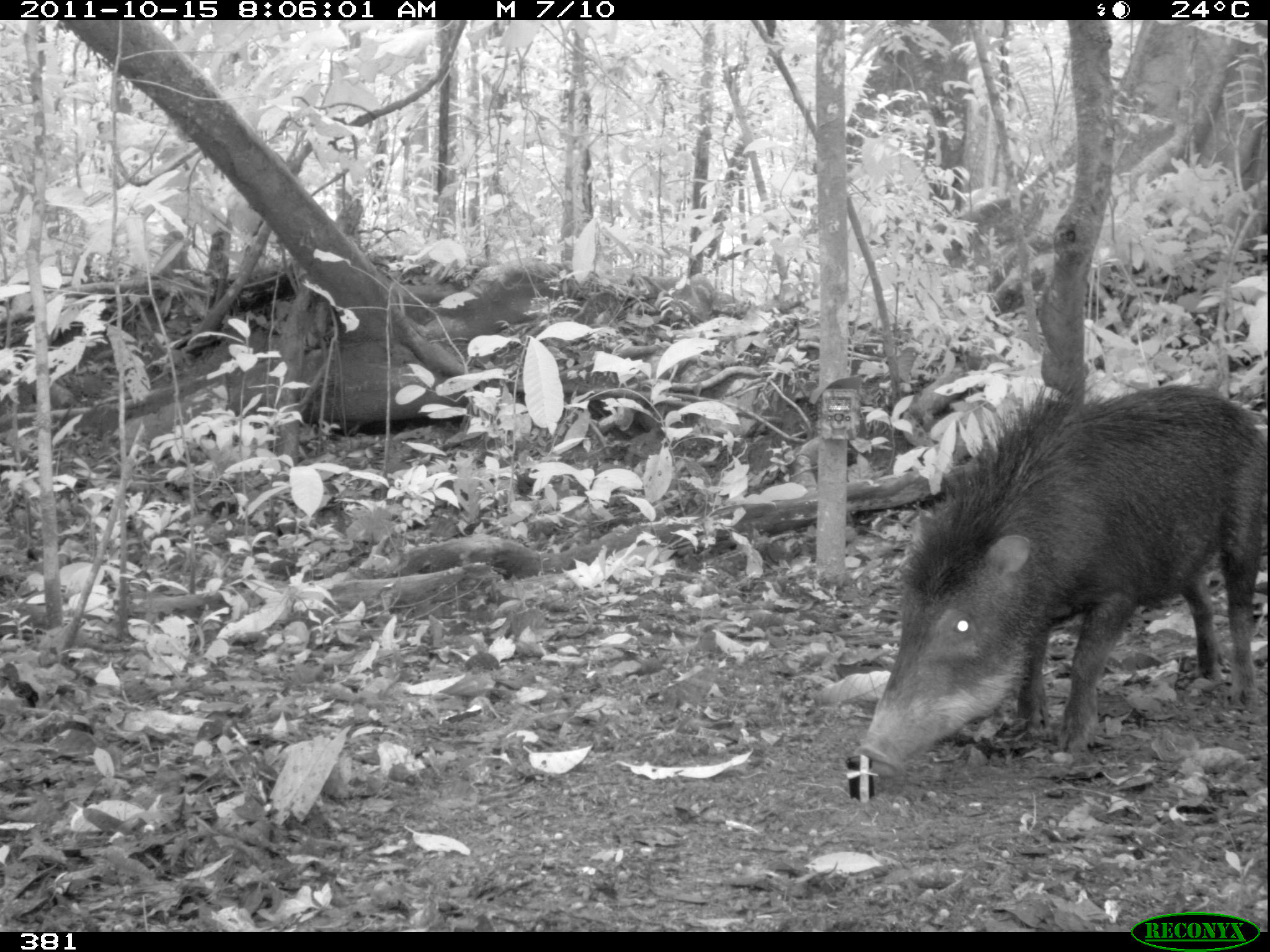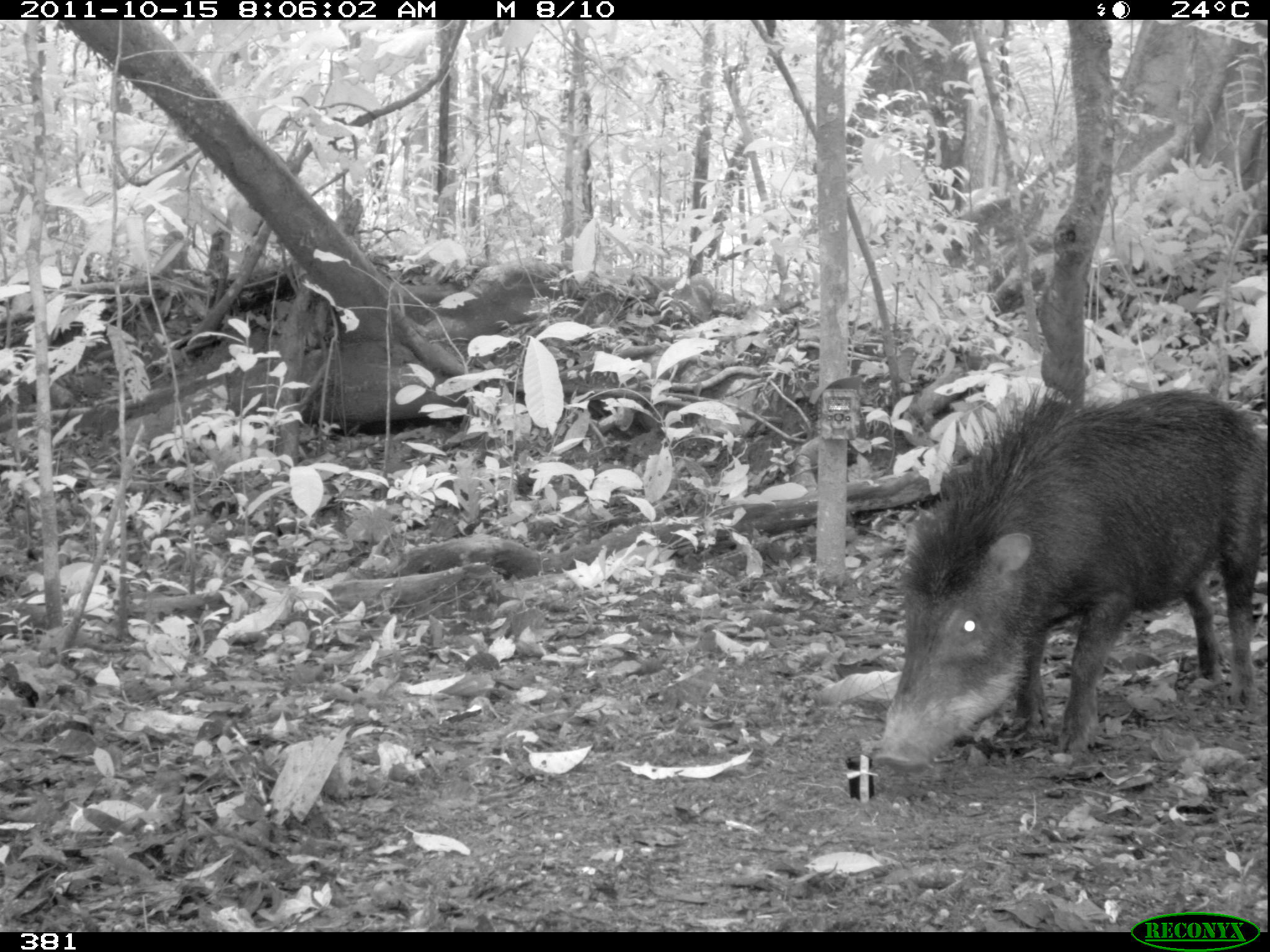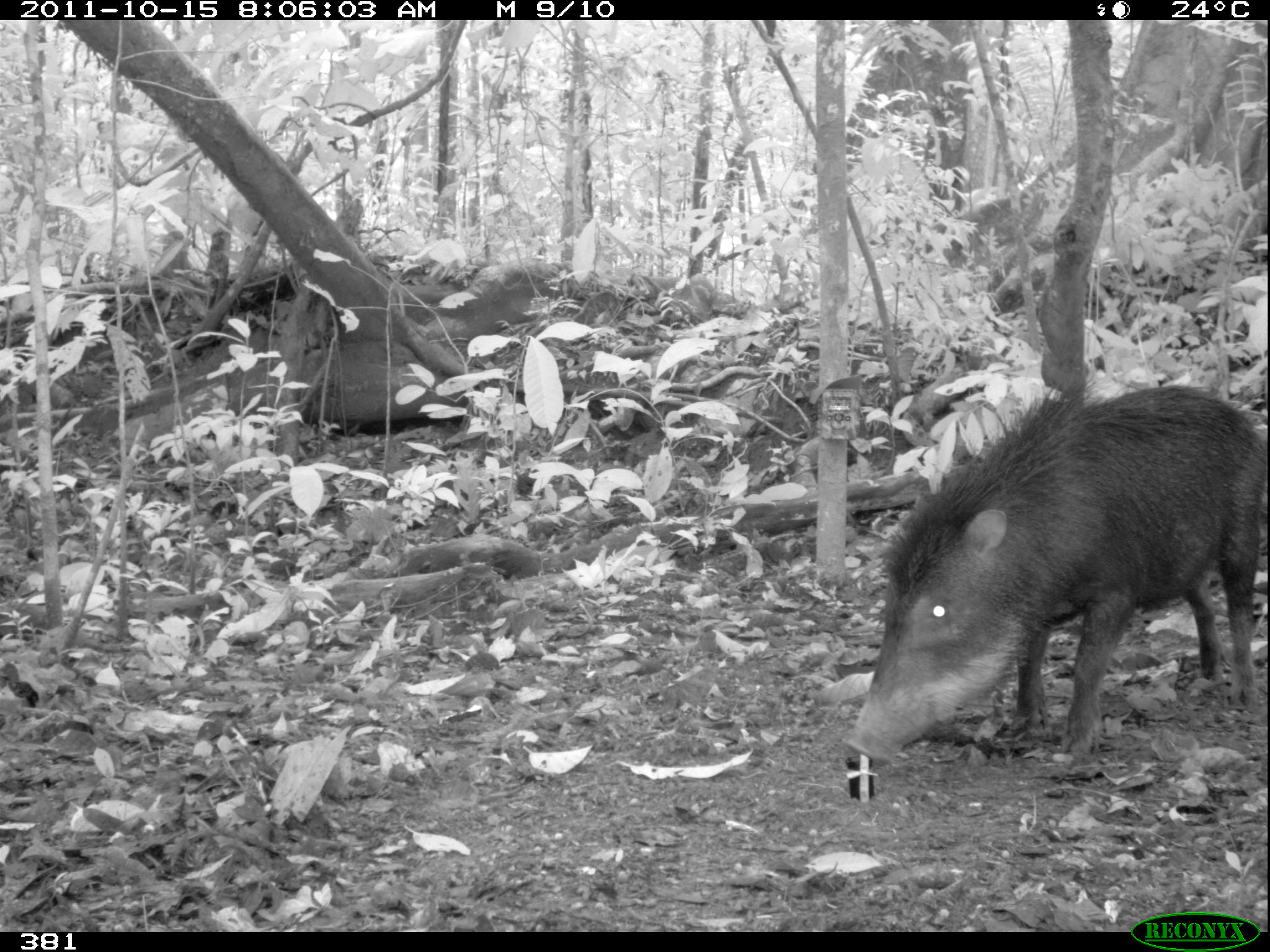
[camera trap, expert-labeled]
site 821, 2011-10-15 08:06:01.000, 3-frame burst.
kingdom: Animalia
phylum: Chordata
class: Mammalia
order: Artiodactyla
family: Tayassuidae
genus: Tayassu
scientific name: Tayassu pecari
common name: white-lipped peccary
Tayassu pecari (white-lipped peccary).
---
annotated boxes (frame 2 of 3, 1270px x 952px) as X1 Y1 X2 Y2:
tayassu pecari: 870 387 1267 773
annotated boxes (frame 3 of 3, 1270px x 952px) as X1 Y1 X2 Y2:
tayassu pecari: 841 382 1267 767